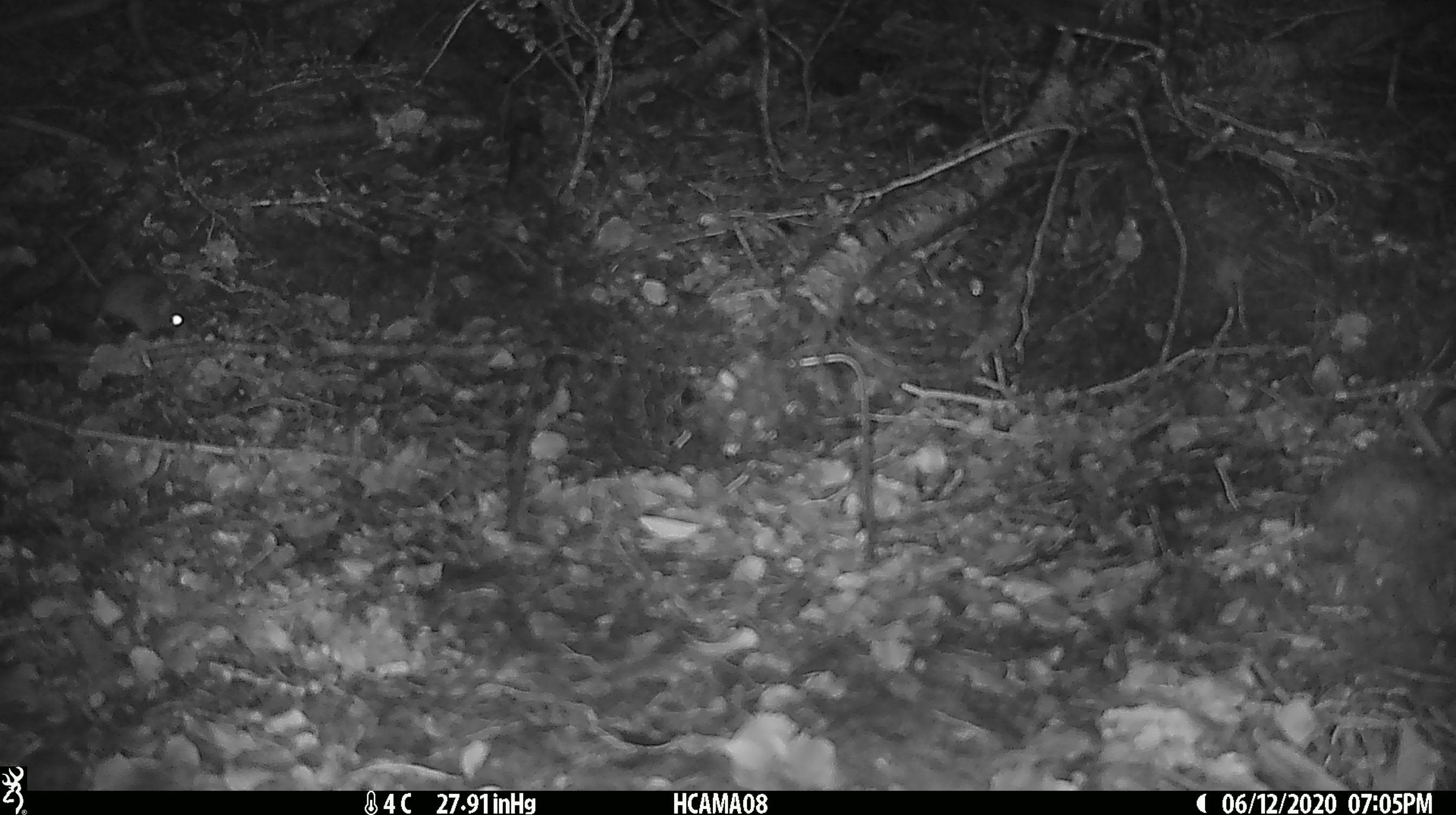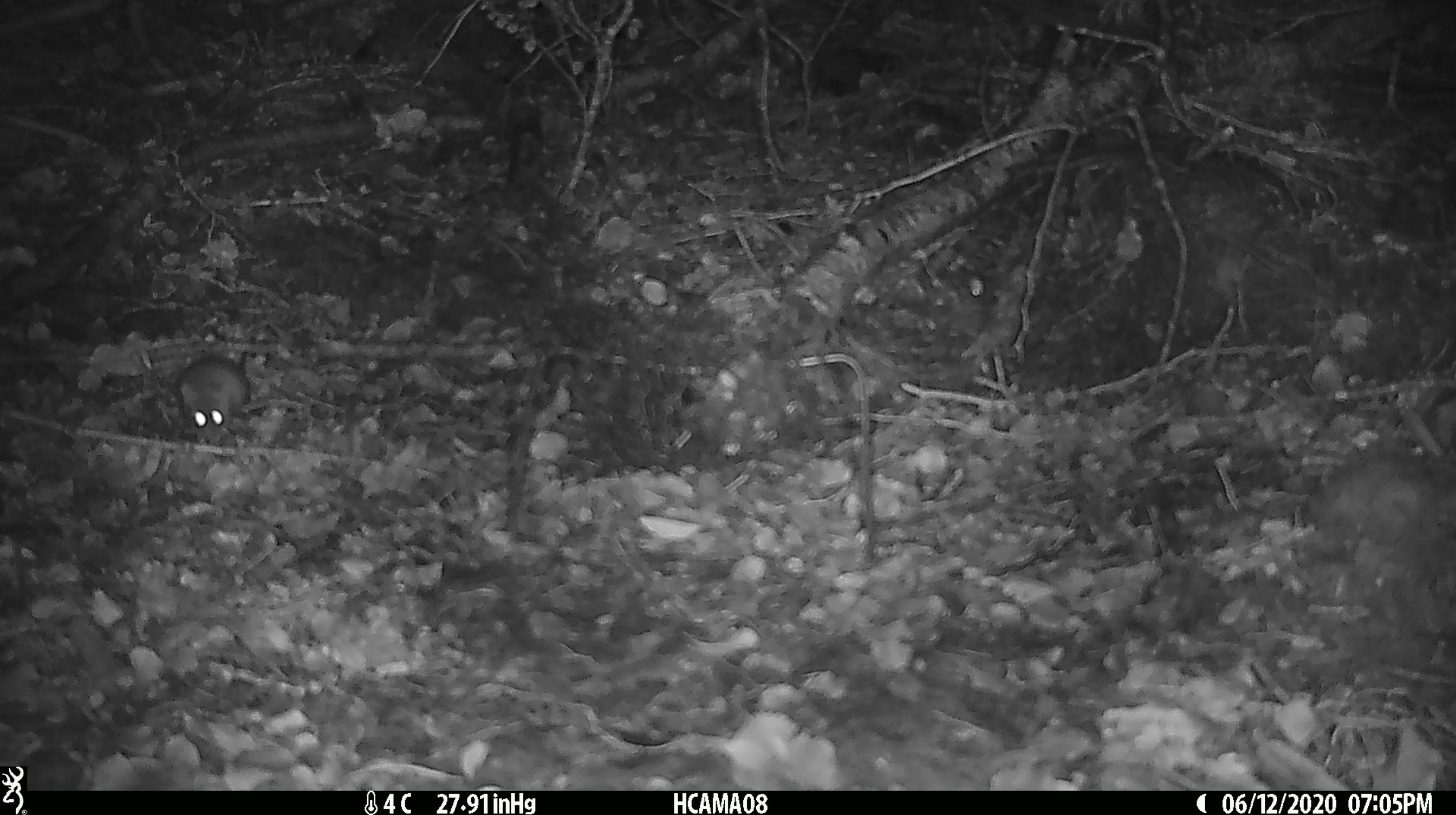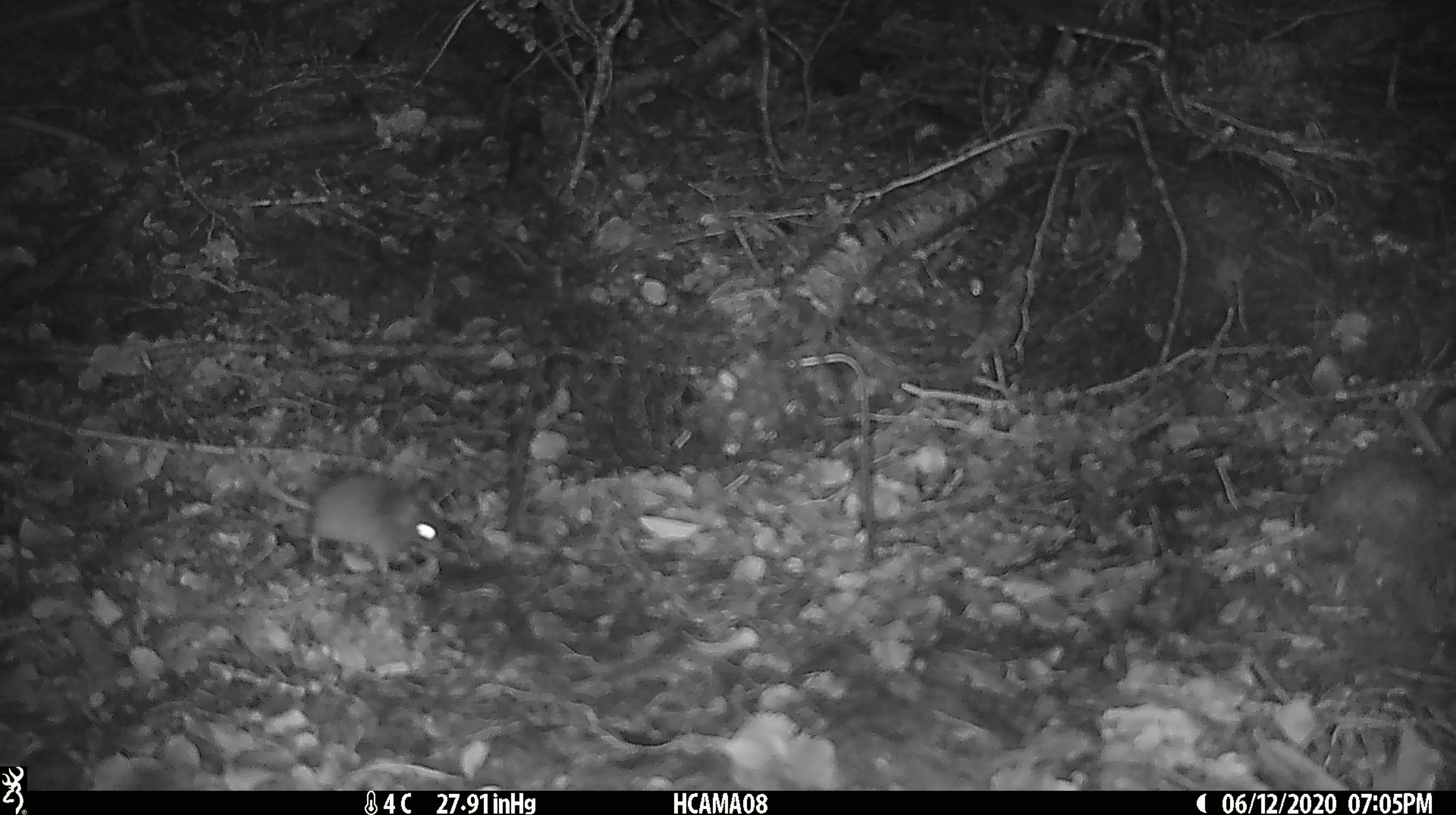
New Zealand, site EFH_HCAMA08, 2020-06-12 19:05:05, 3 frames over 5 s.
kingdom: Animalia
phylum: Chordata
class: Mammalia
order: Rodentia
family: Muridae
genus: Mus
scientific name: Mus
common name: mouse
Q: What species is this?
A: Mouse (Mus).